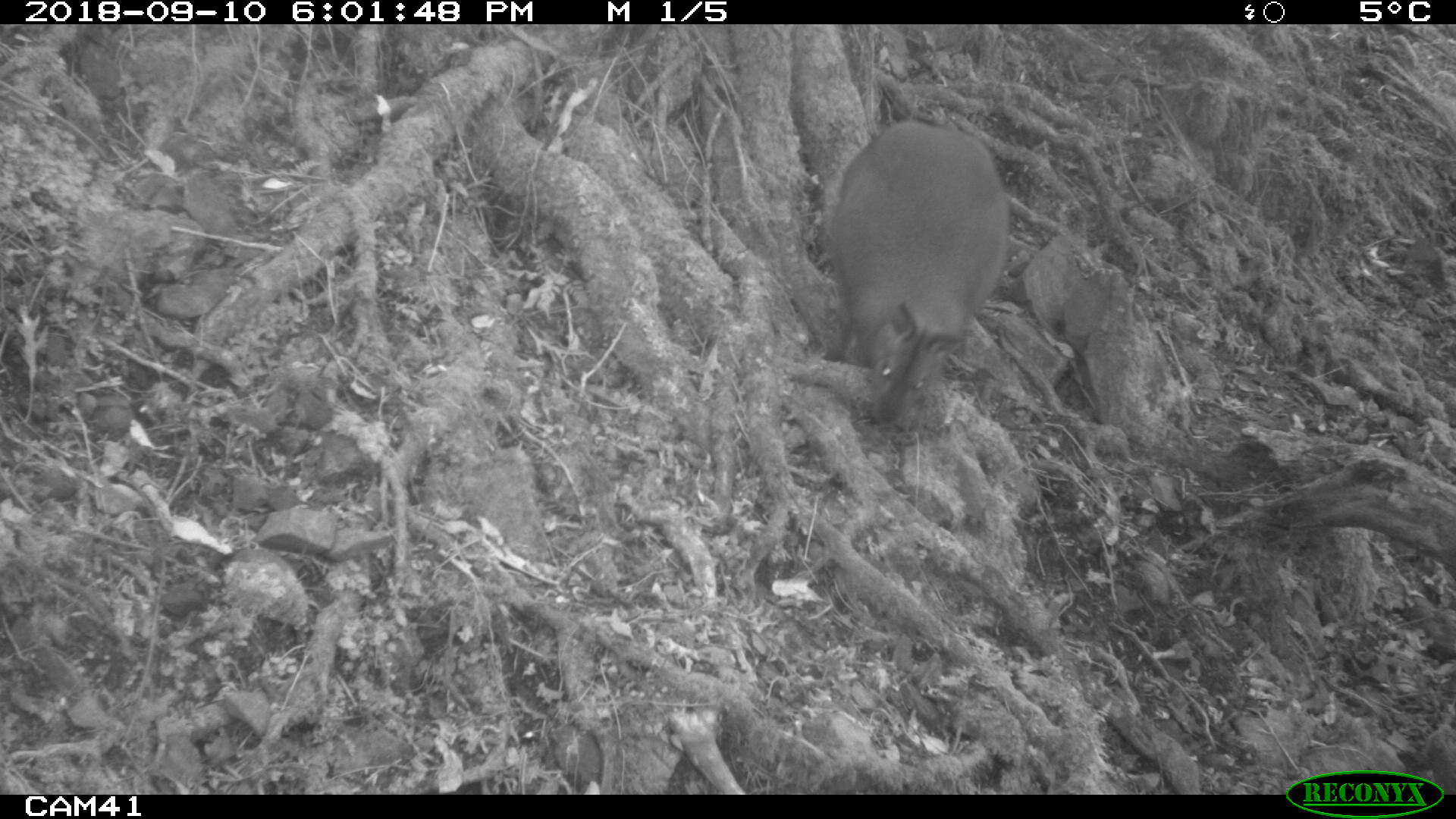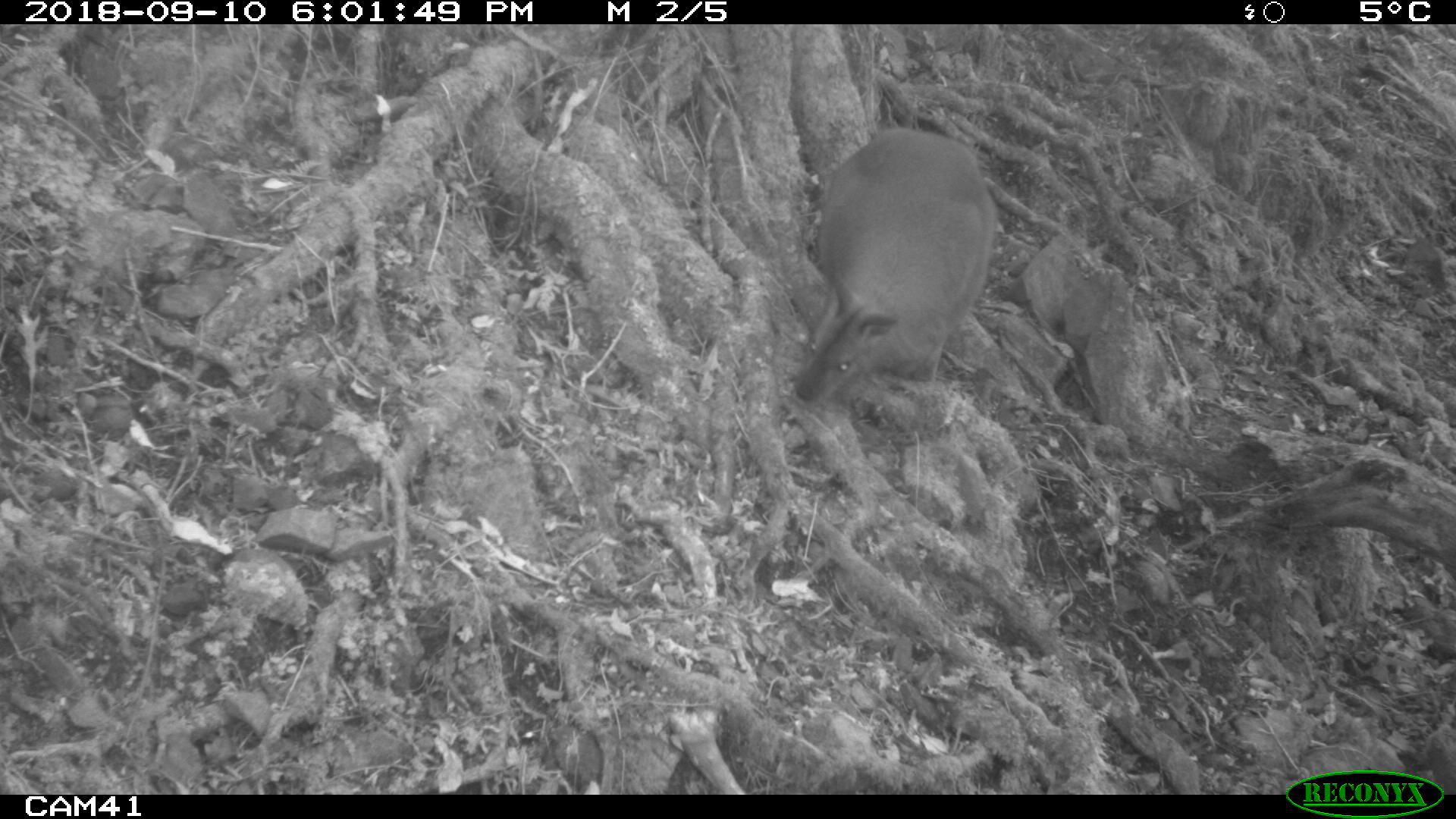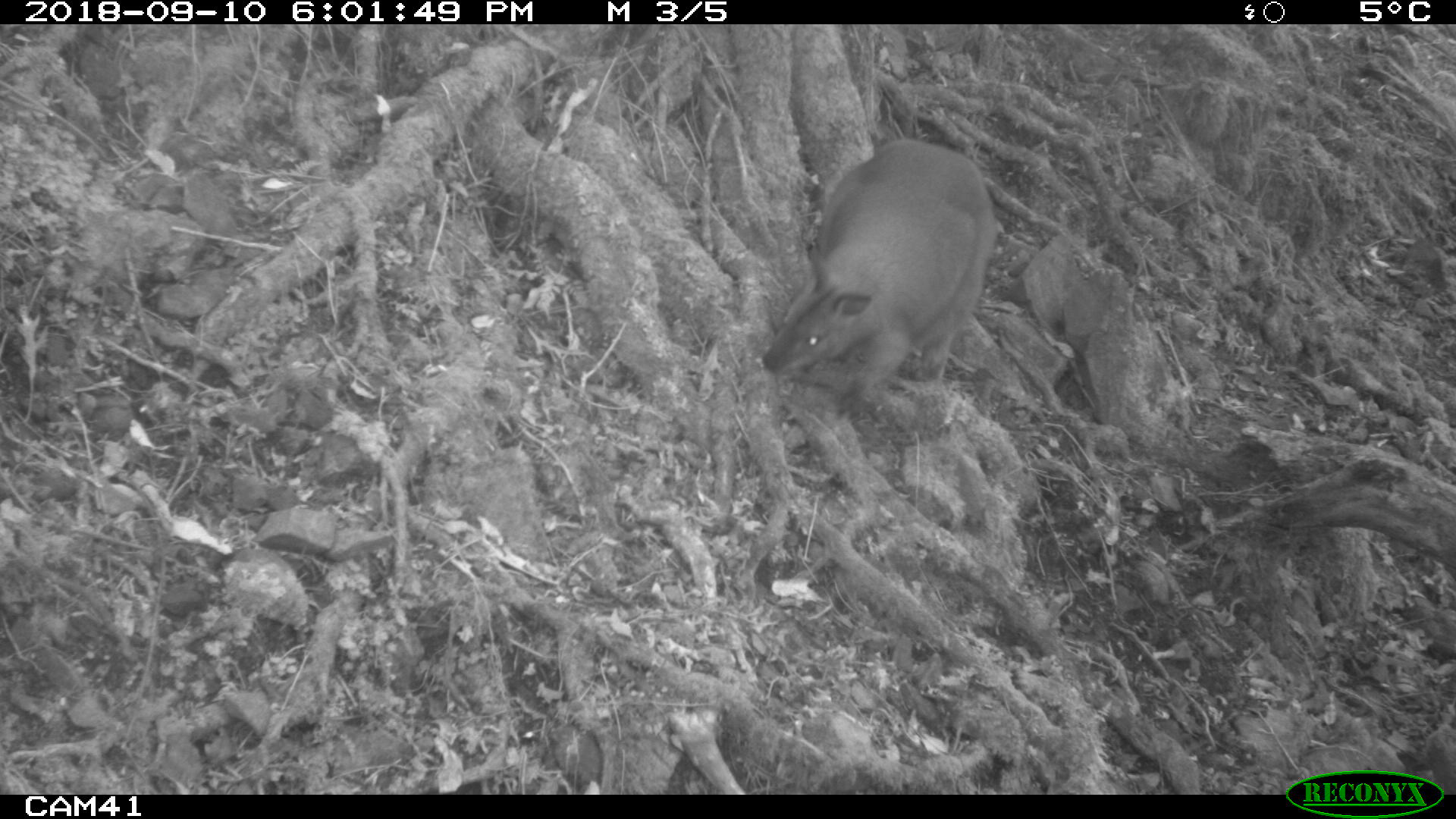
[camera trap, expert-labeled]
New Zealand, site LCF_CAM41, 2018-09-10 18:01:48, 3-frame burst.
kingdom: Animalia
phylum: Chordata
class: Mammalia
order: Diprotodontia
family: Macropodidae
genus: Notamacropus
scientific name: Notamacropus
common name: wallaby